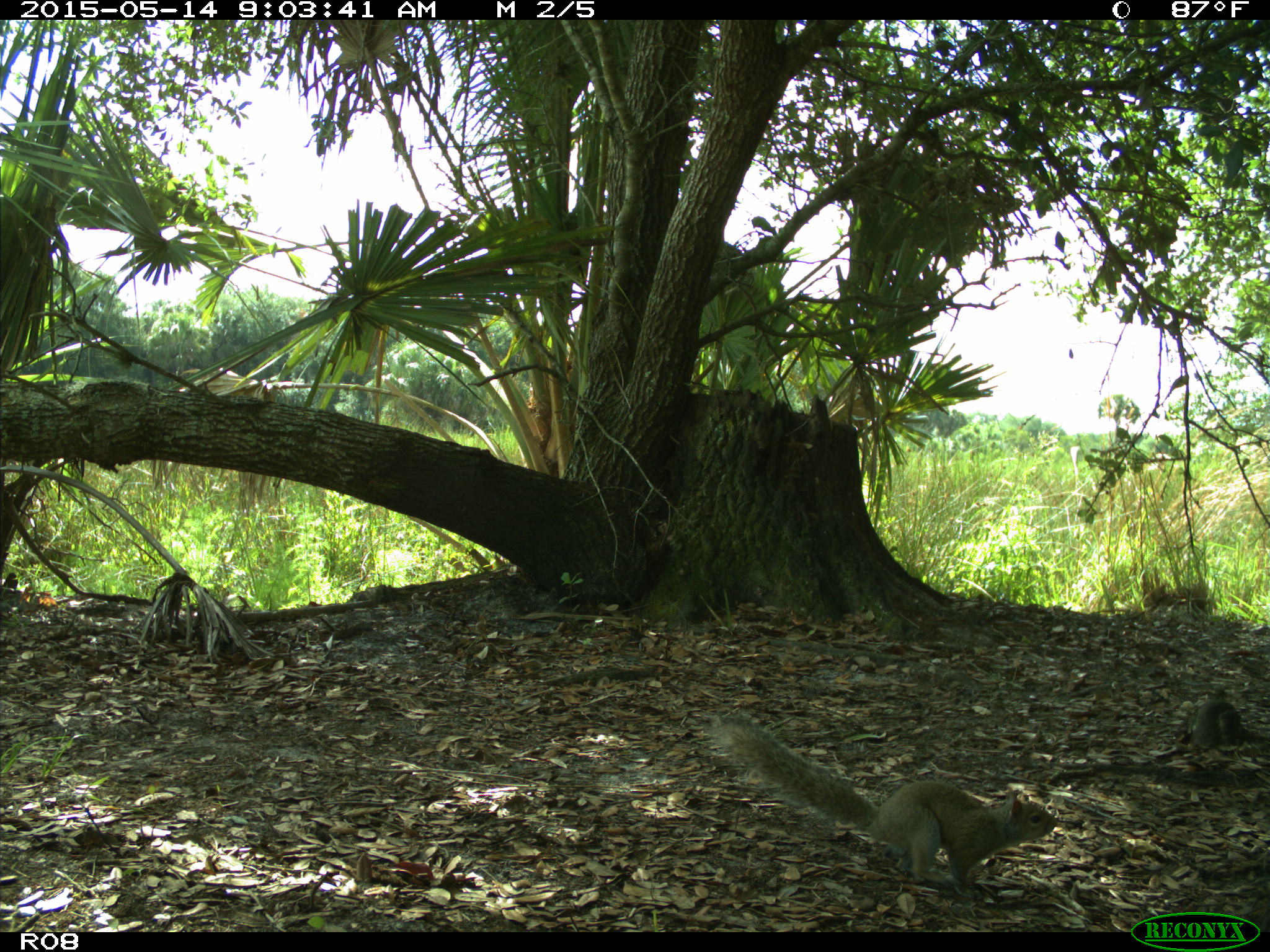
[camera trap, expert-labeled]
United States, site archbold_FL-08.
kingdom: Animalia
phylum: Chordata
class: Mammalia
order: Rodentia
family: Sciuridae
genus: Sciurus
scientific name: Sciurus carolinensis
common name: eastern gray squirrel